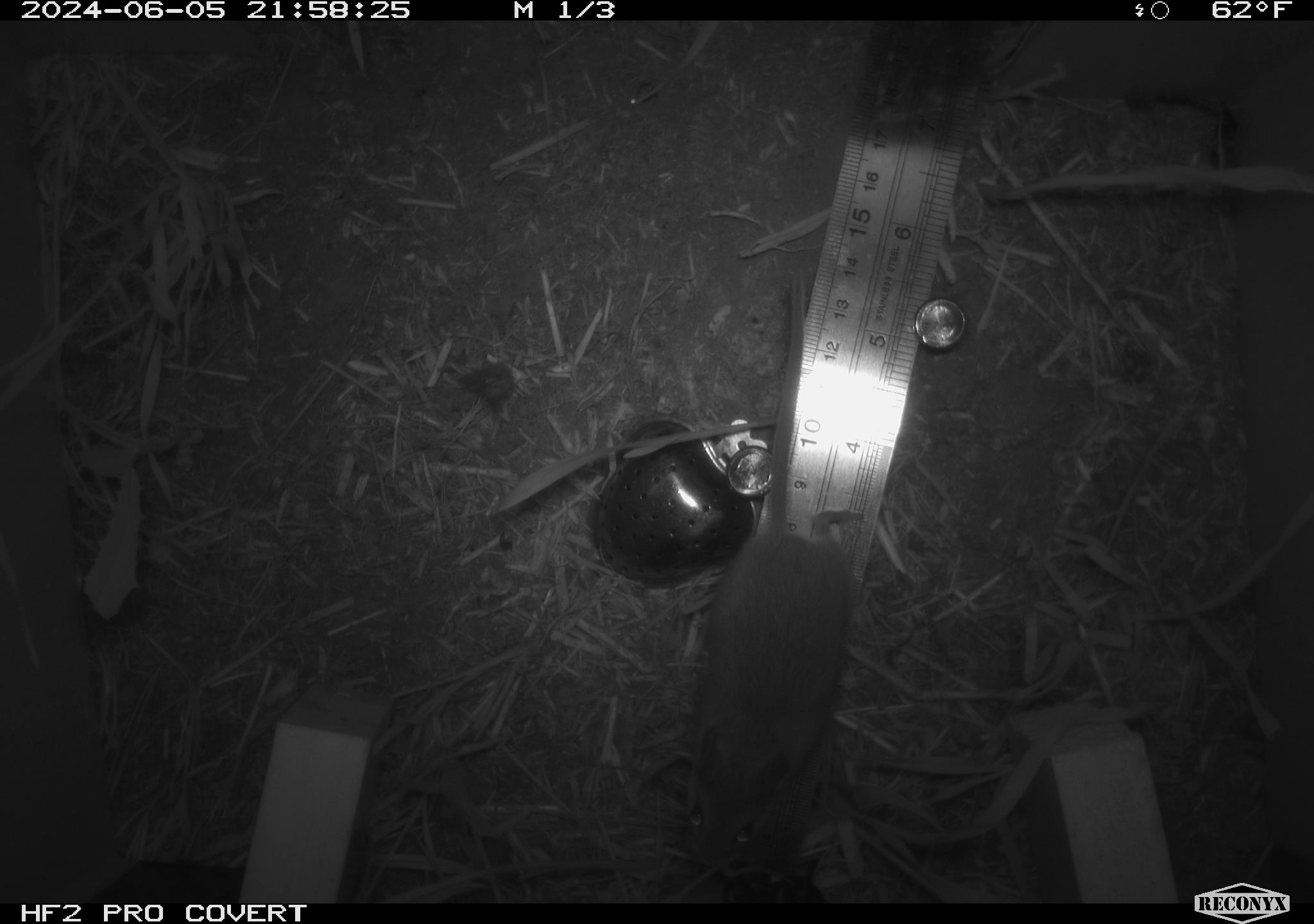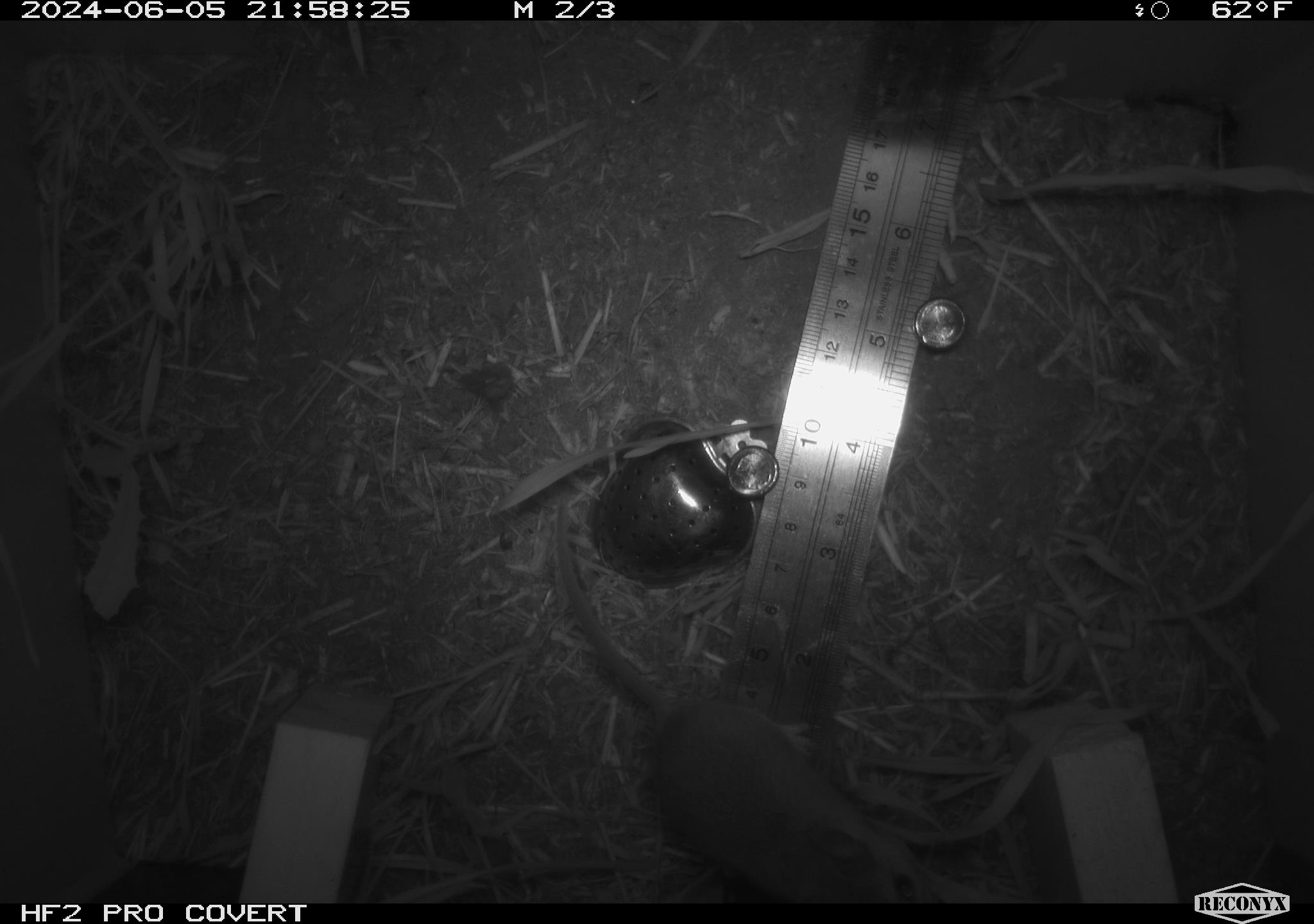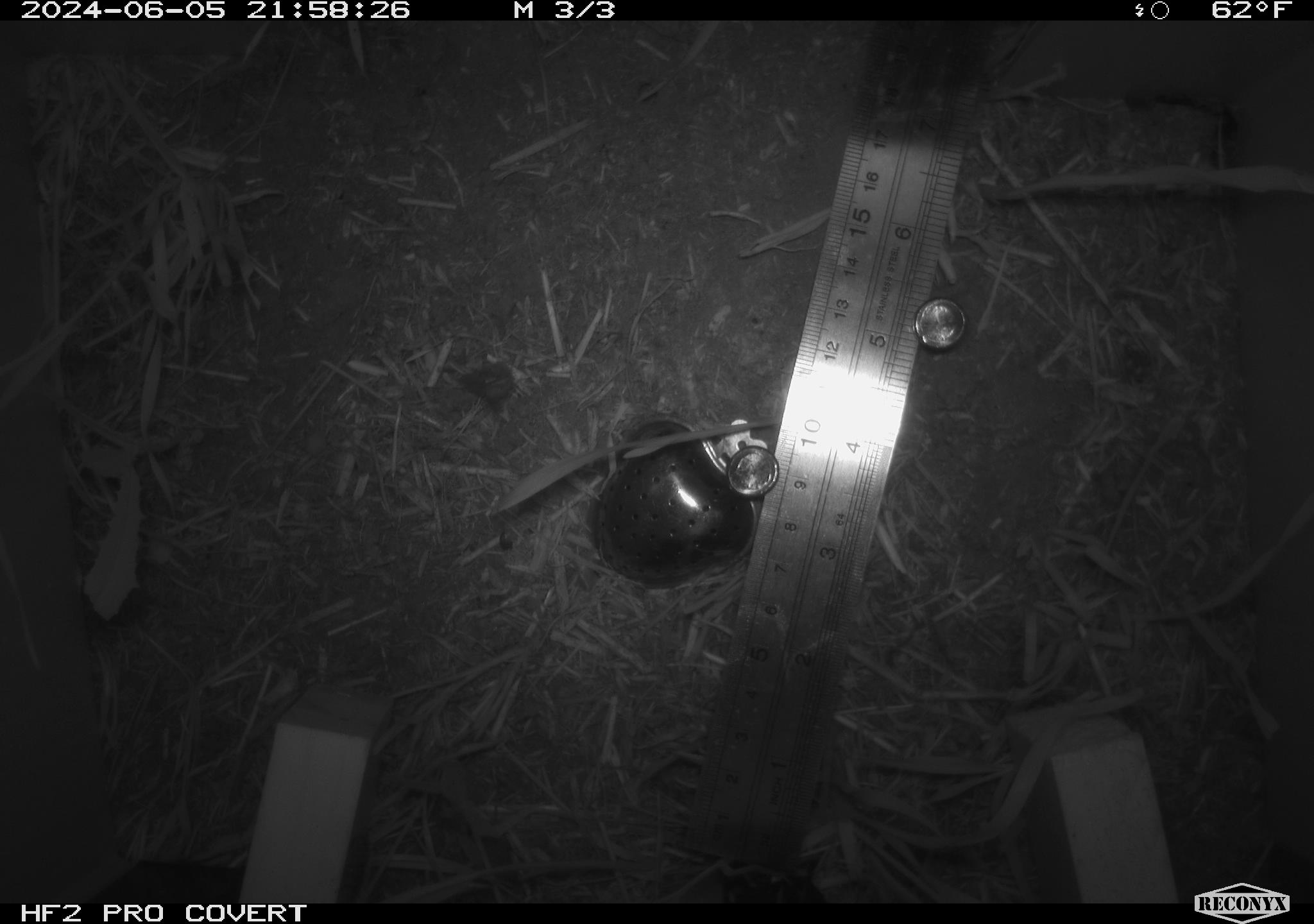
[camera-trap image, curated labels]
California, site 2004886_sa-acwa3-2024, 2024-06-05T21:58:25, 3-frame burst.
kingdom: Animalia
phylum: Chordata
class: Mammalia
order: Rodentia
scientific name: Rodentia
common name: mouse species